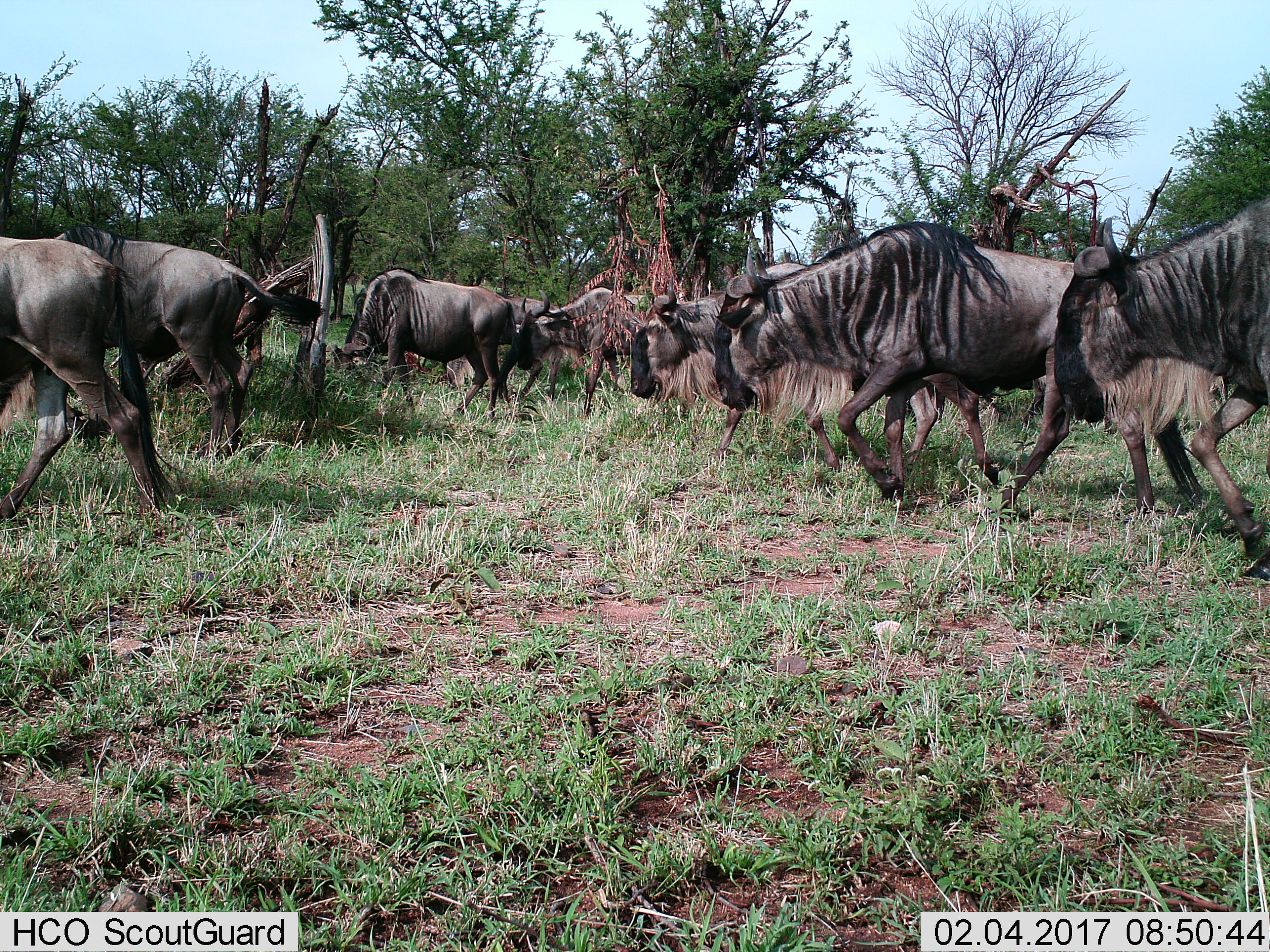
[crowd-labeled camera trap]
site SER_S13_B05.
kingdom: Animalia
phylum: Chordata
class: Mammalia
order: Artiodactyla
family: Bovidae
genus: Connochaetes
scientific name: Connochaetes taurinus taurinus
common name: blue wildebeest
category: wildebeestblue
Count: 8.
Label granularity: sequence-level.